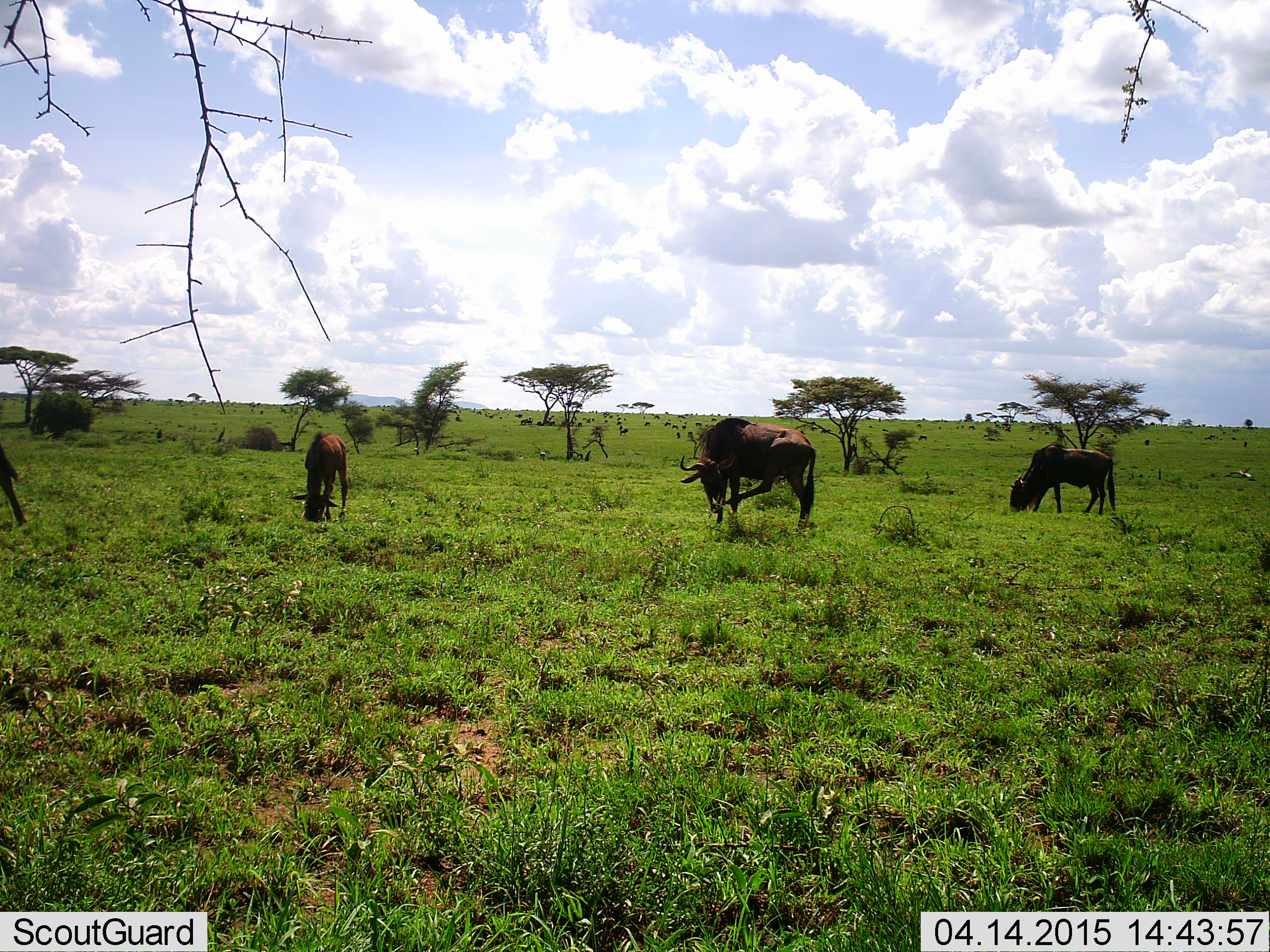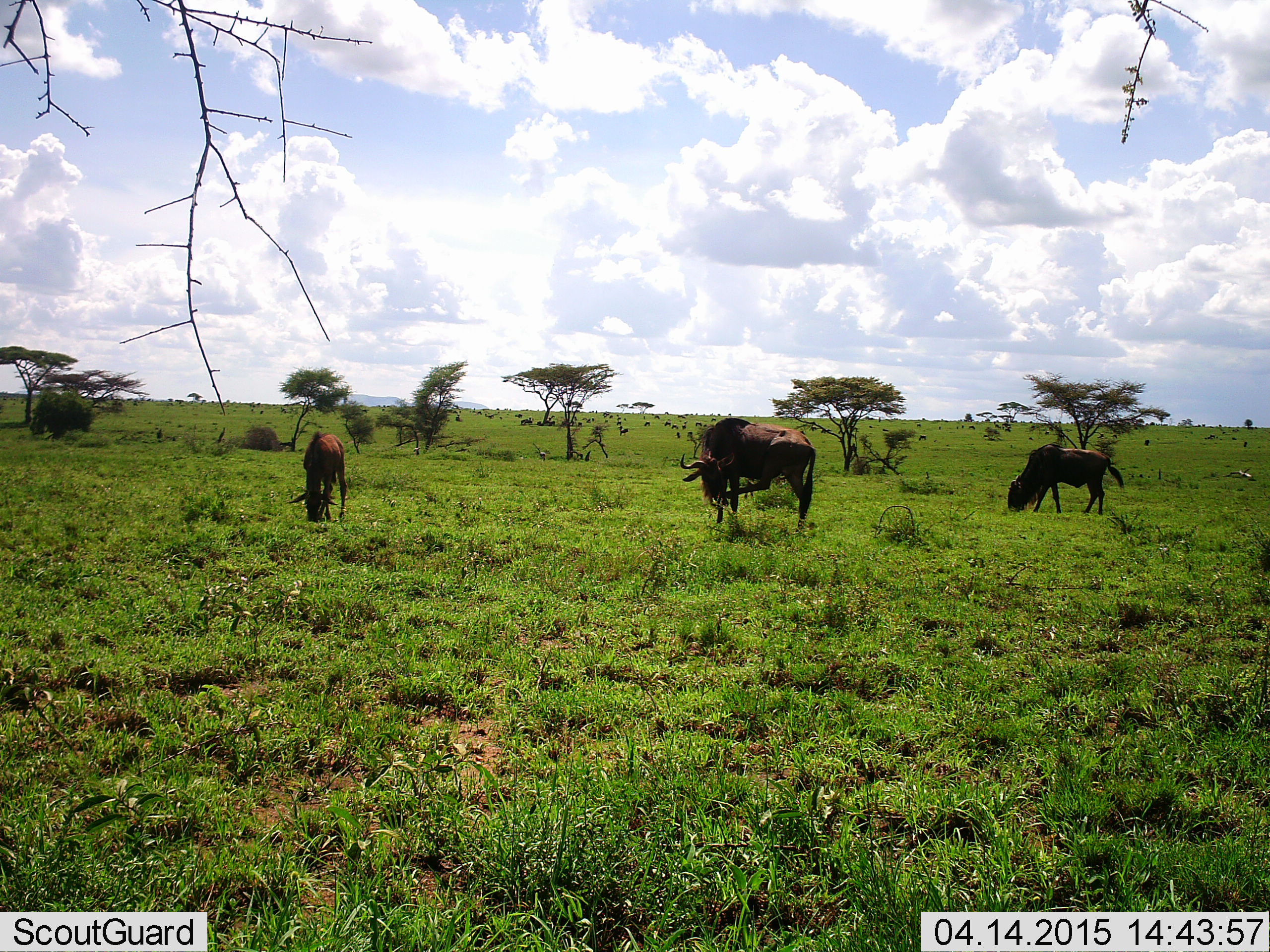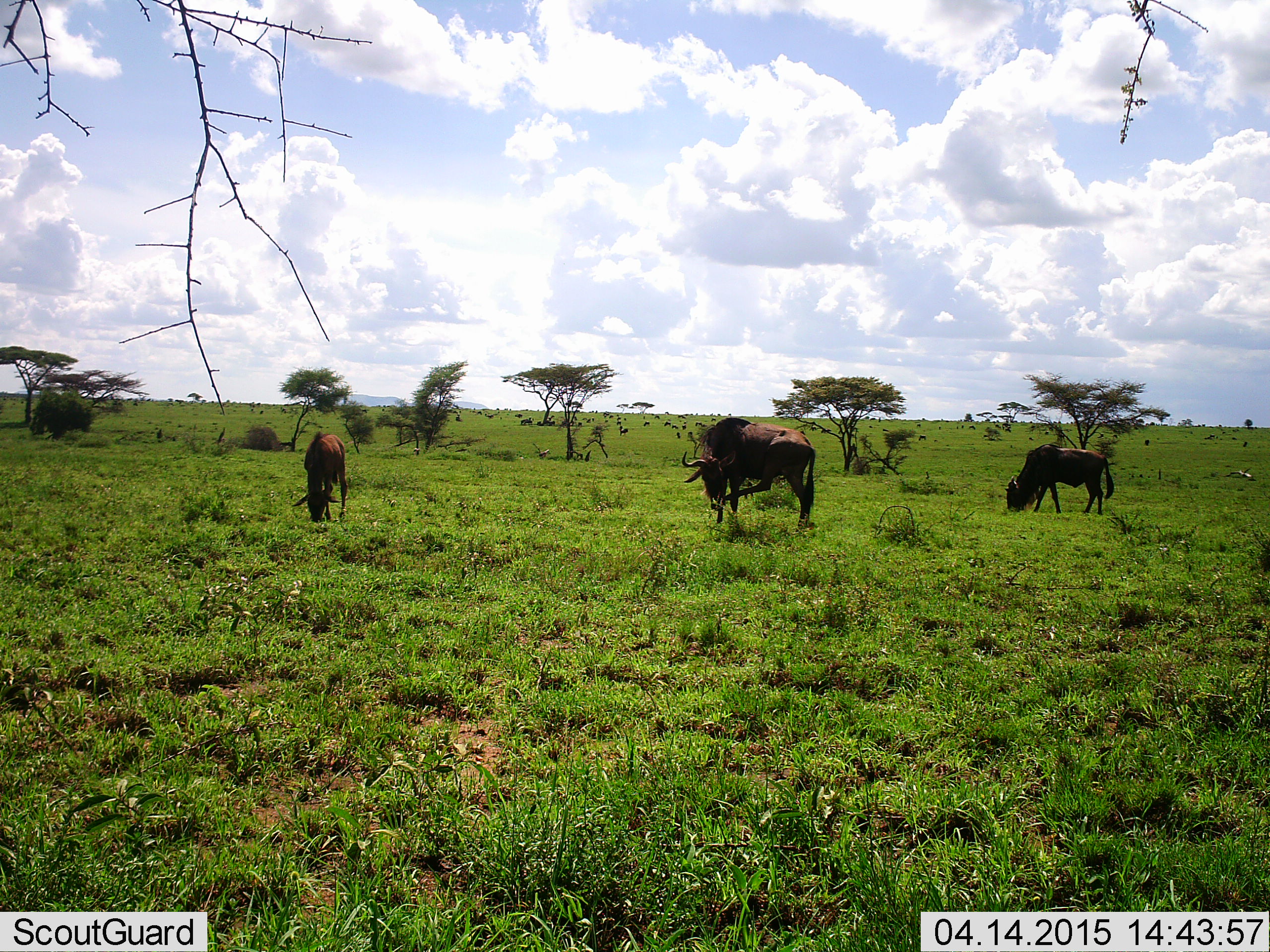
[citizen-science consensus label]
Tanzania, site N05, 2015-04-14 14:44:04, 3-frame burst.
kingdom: Animalia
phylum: Chordata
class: Mammalia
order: Artiodactyla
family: Bovidae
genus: Connochaetes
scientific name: Connochaetes taurinus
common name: blue wildebeest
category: wildebeest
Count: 4.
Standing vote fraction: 50%.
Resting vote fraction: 10%.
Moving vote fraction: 10%.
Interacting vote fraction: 0%.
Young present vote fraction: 0%.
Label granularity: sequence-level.